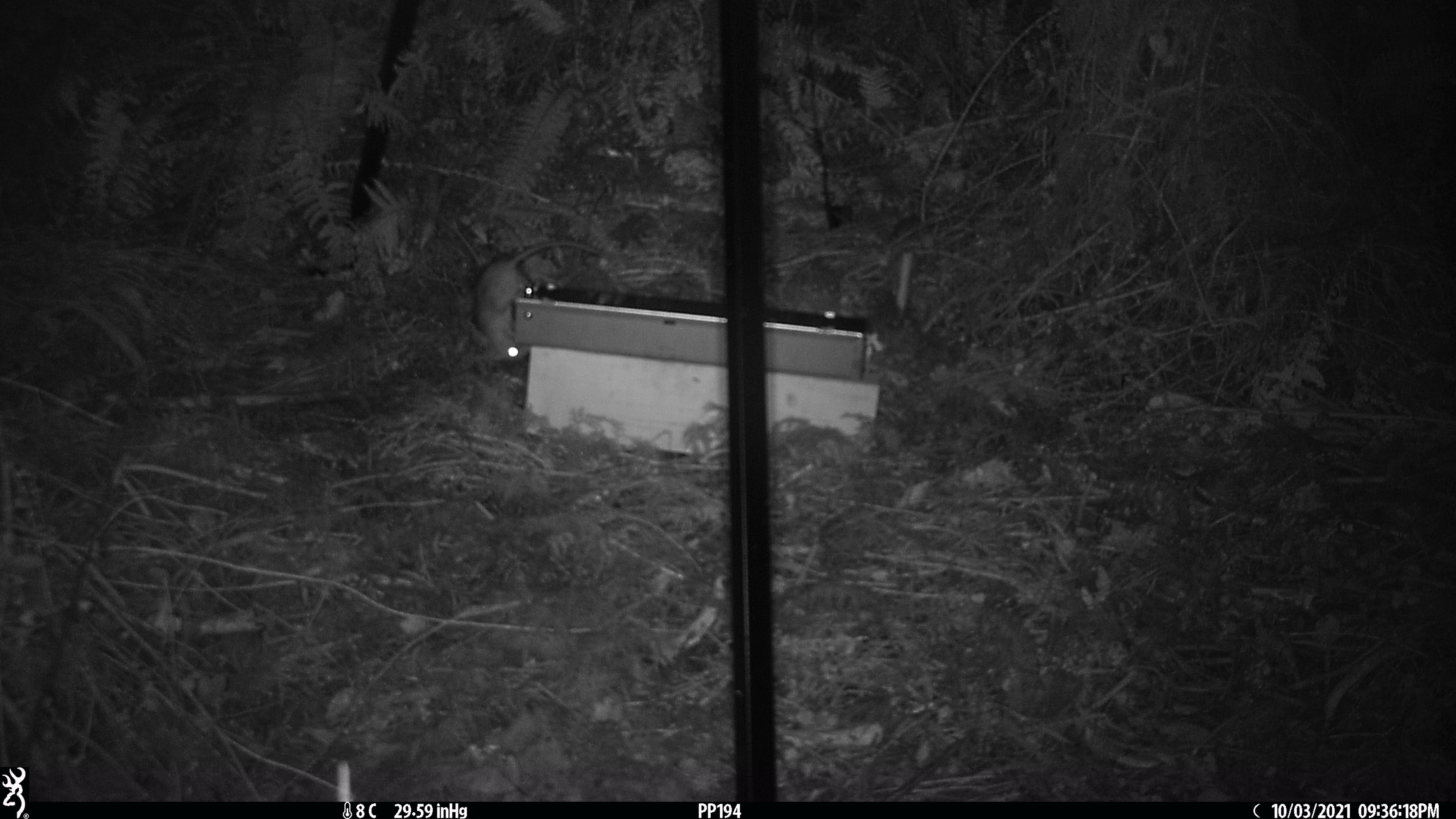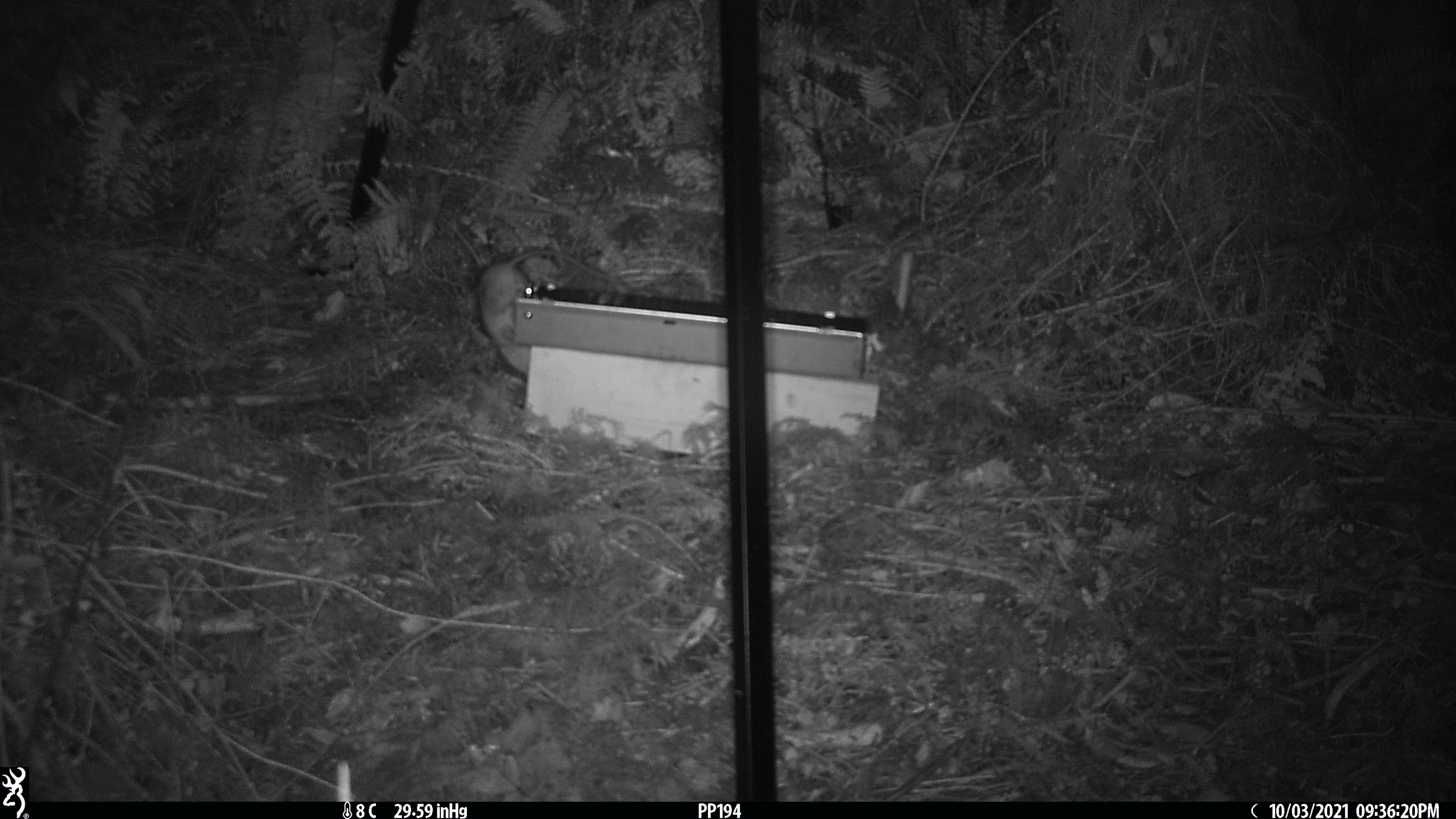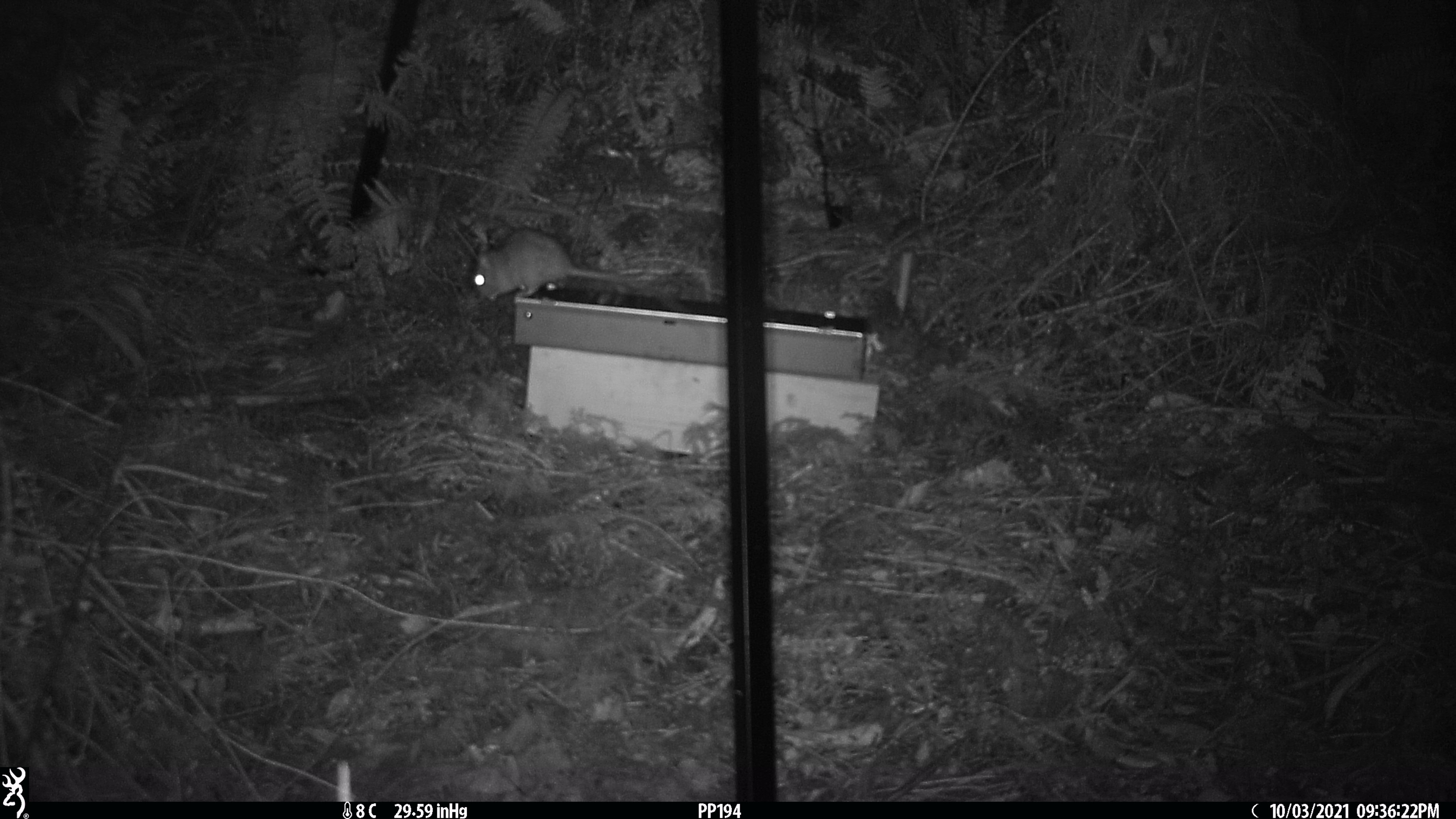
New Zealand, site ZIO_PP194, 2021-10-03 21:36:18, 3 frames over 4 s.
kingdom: Animalia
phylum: Chordata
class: Mammalia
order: Rodentia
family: Muridae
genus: Rattus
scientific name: Rattus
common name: rat